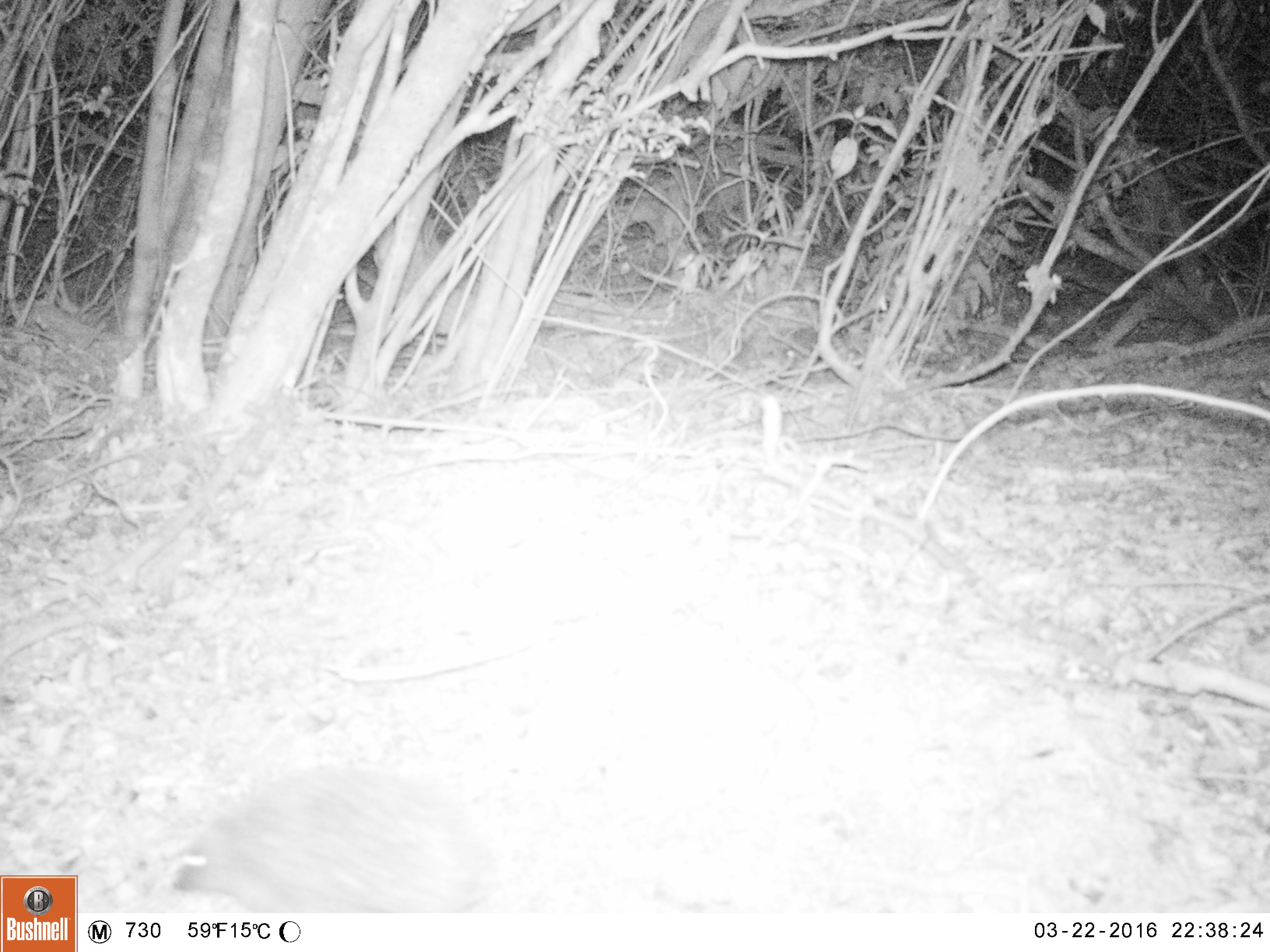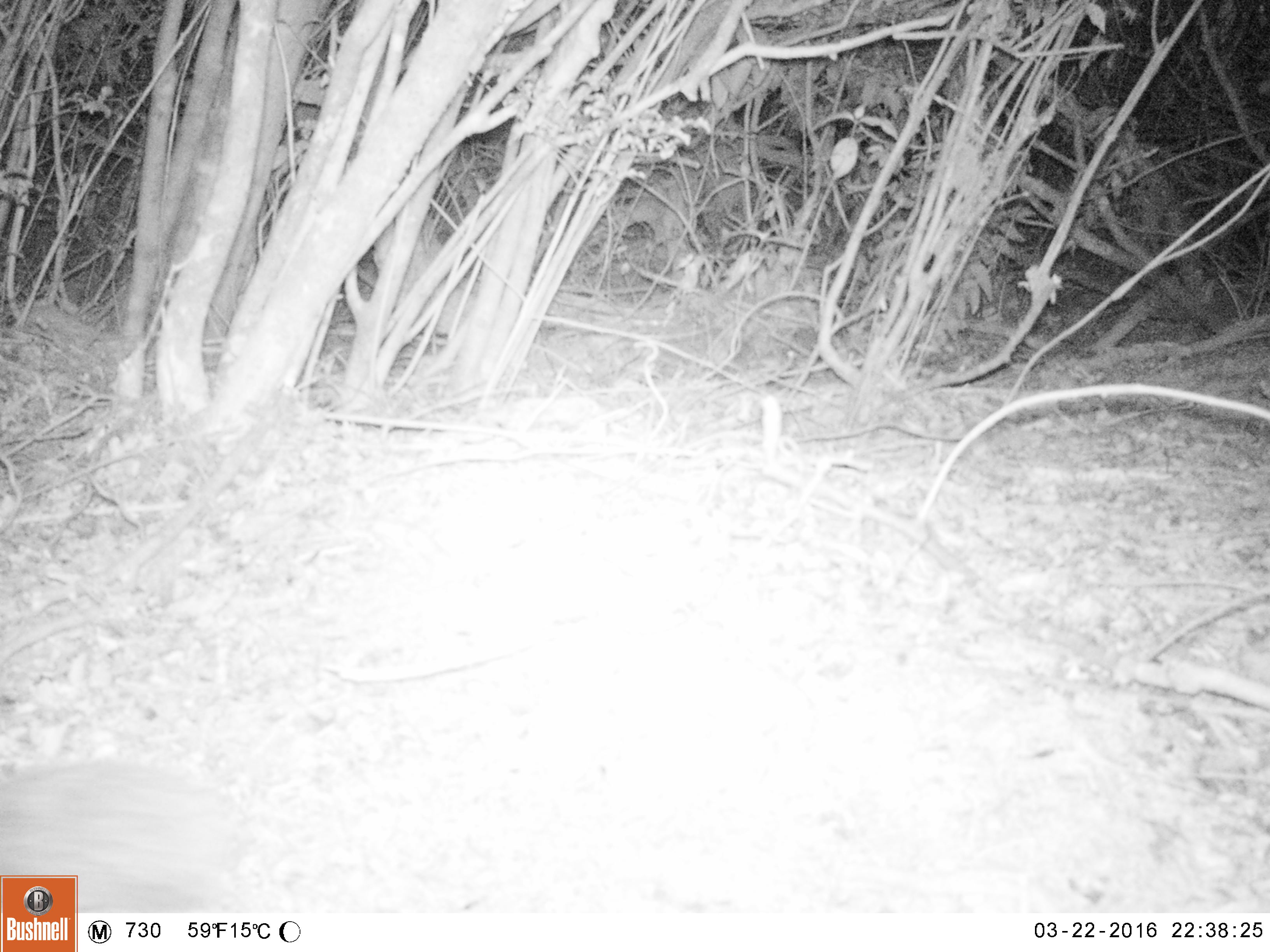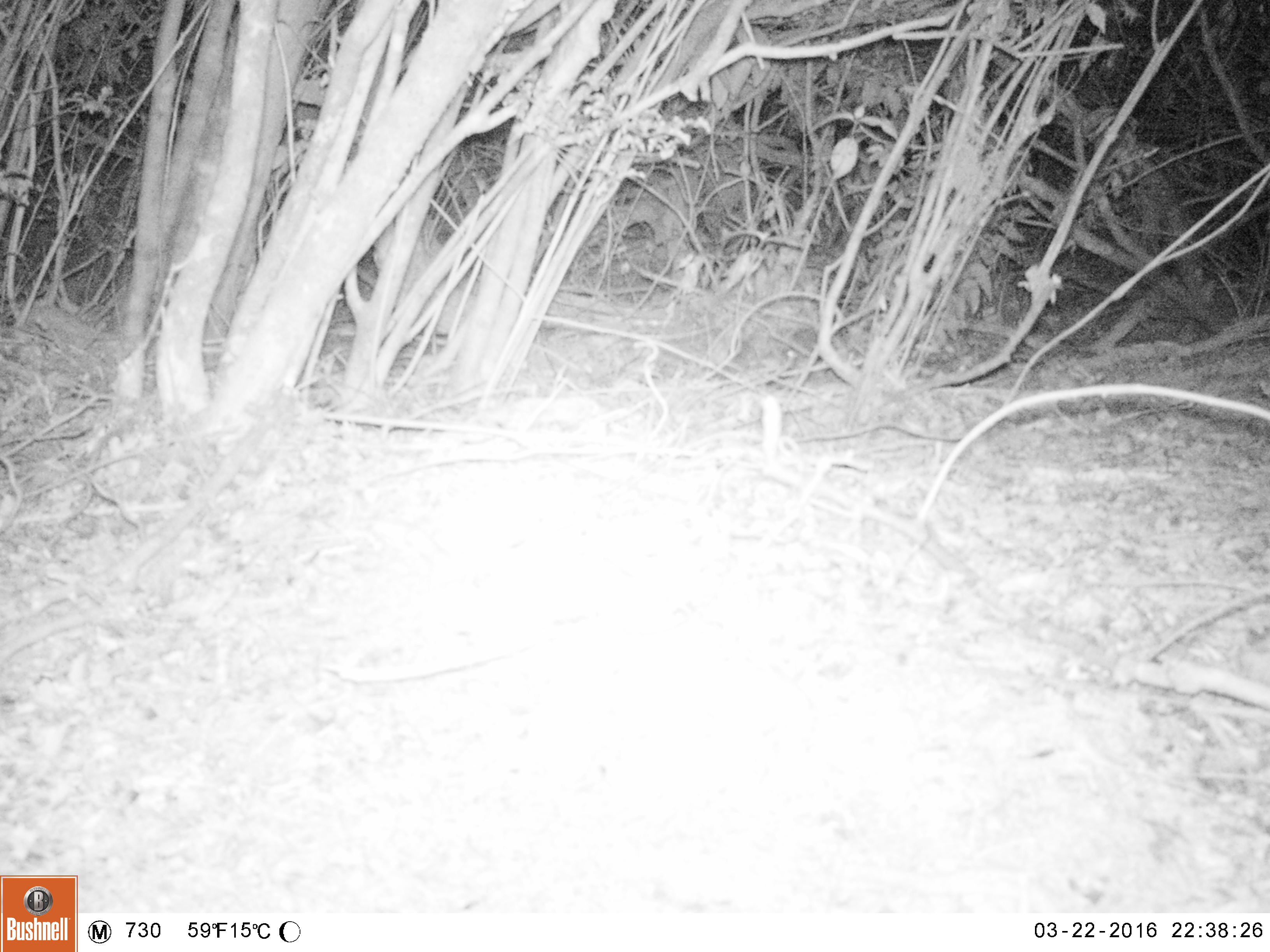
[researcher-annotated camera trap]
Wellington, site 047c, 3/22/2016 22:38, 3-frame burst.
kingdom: Animalia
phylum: Chordata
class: Mammalia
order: Eulipotyphla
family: Erinaceidae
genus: Erinaceus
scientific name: Erinaceus europaeus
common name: hedgehog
Hedgehog (Erinaceus europaeus).